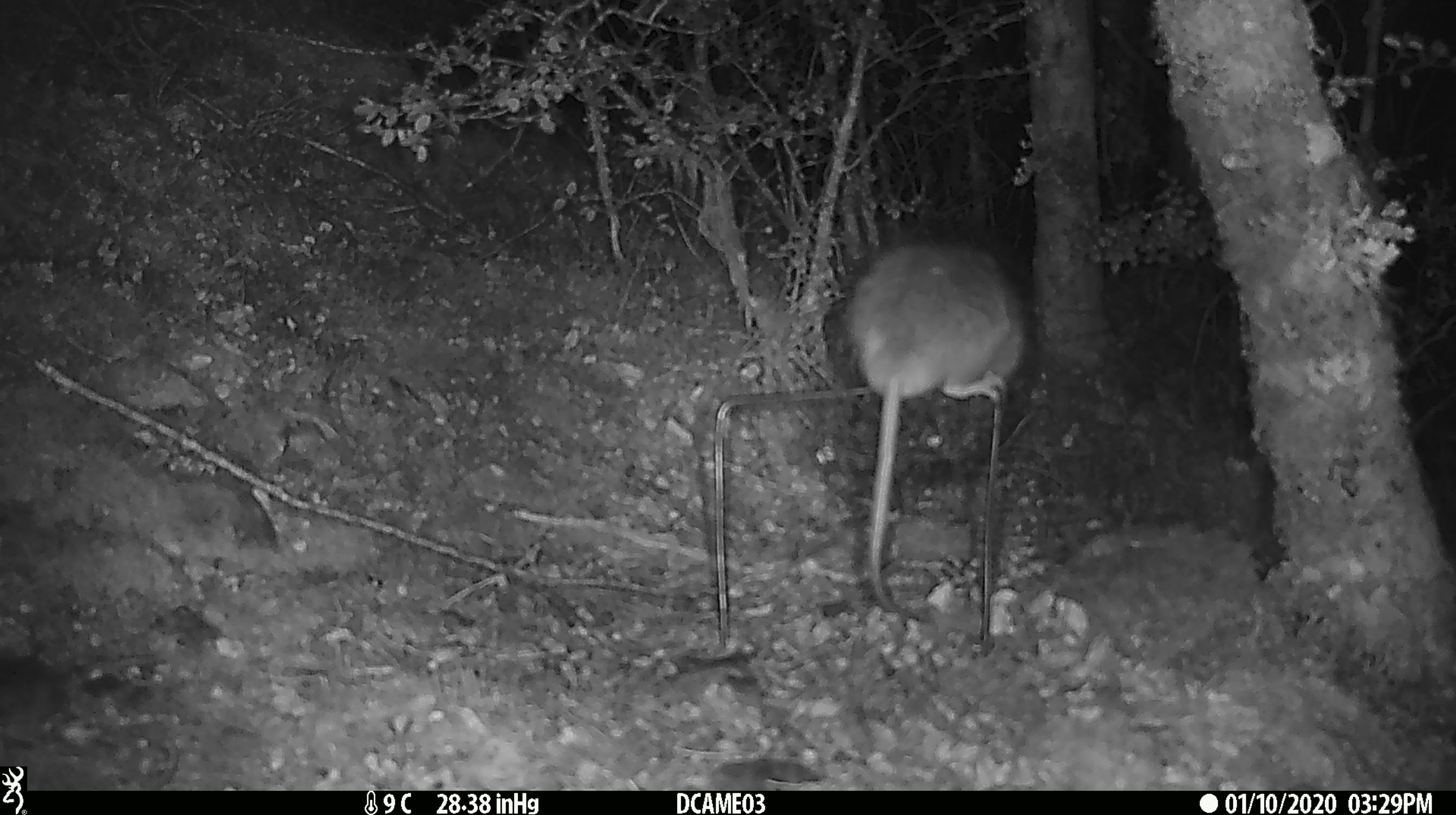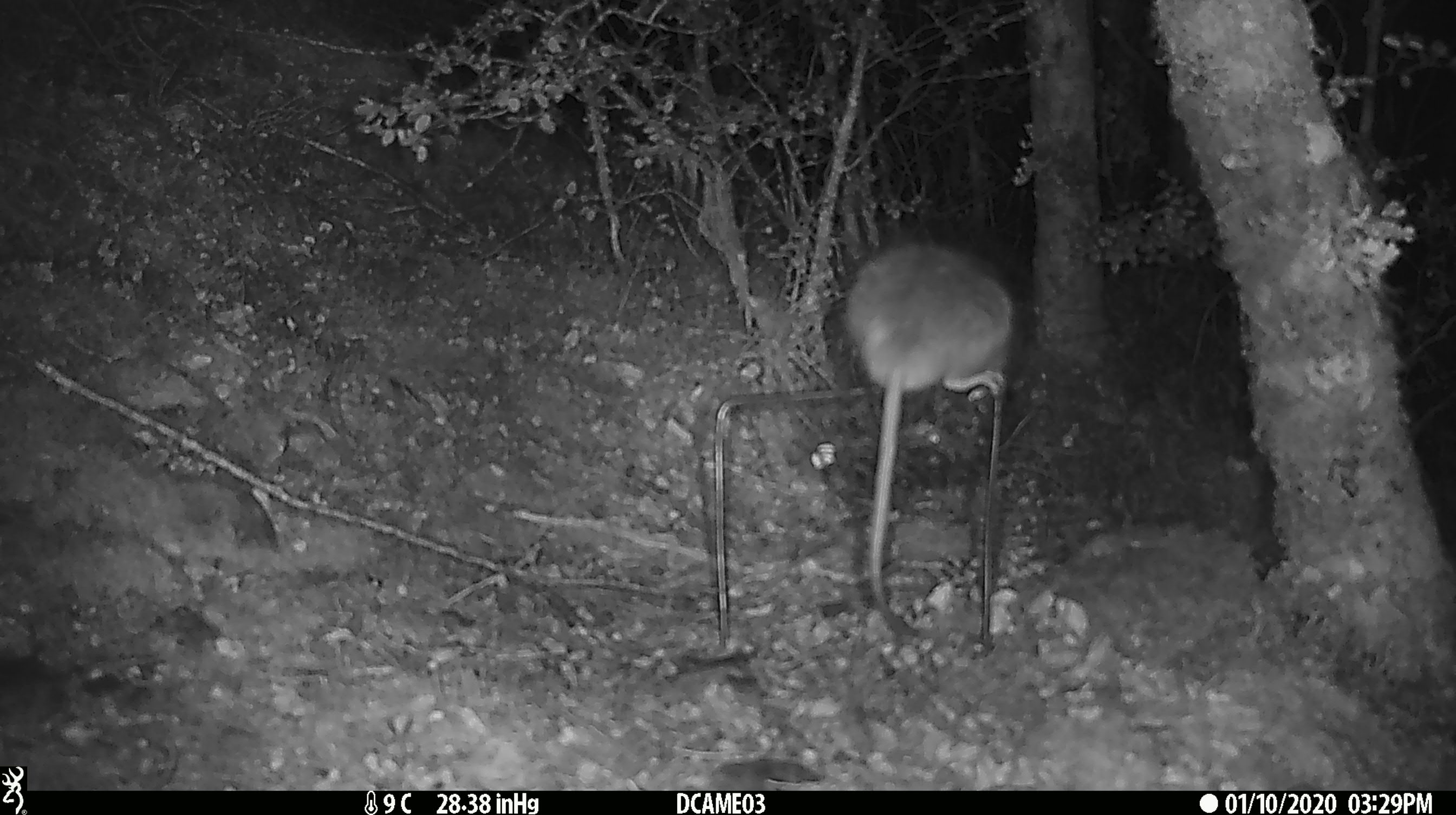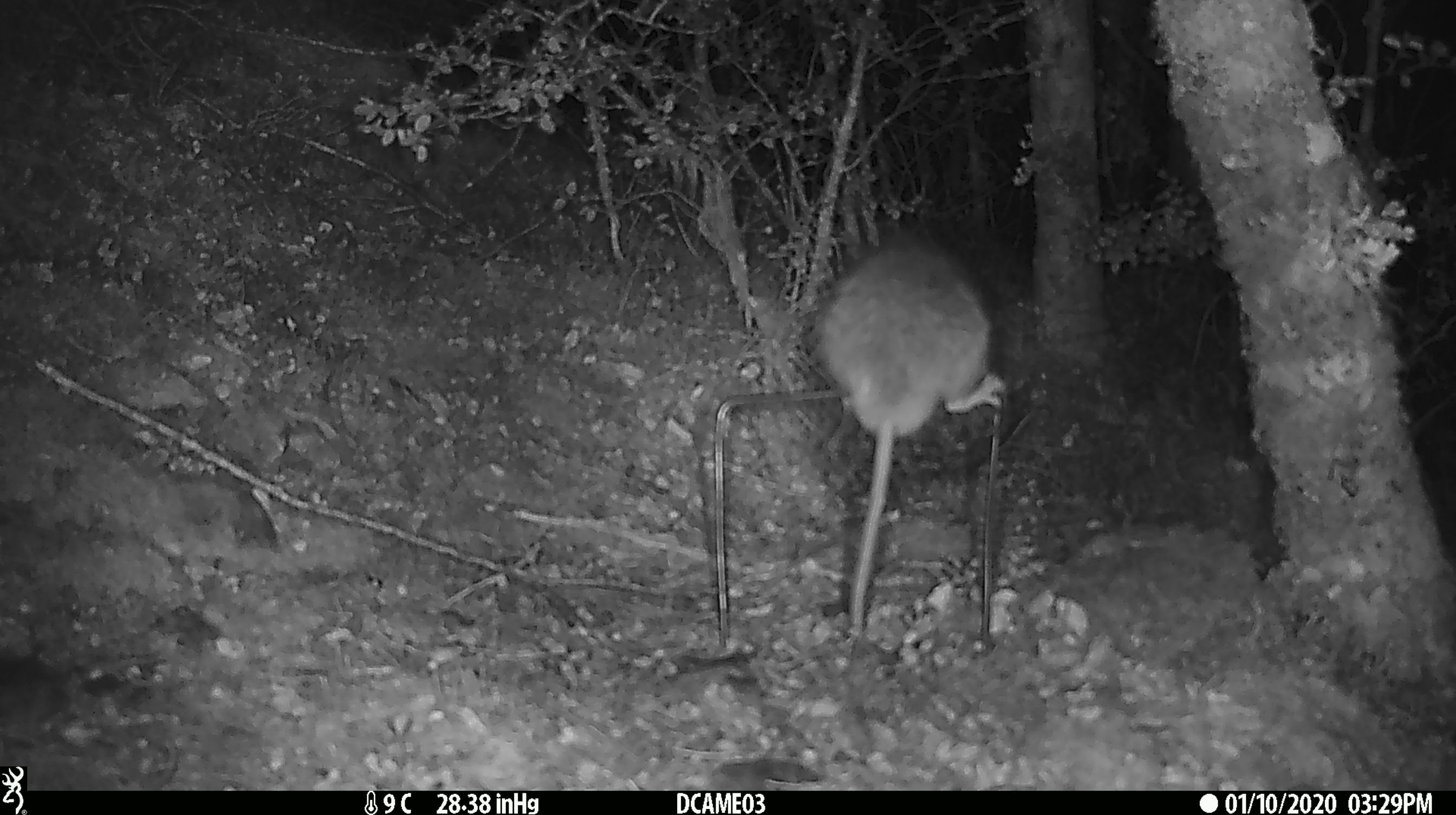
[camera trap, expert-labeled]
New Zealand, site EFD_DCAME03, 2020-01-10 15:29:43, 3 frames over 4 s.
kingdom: Animalia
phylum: Chordata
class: Mammalia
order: Rodentia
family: Muridae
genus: Rattus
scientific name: Rattus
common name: rat